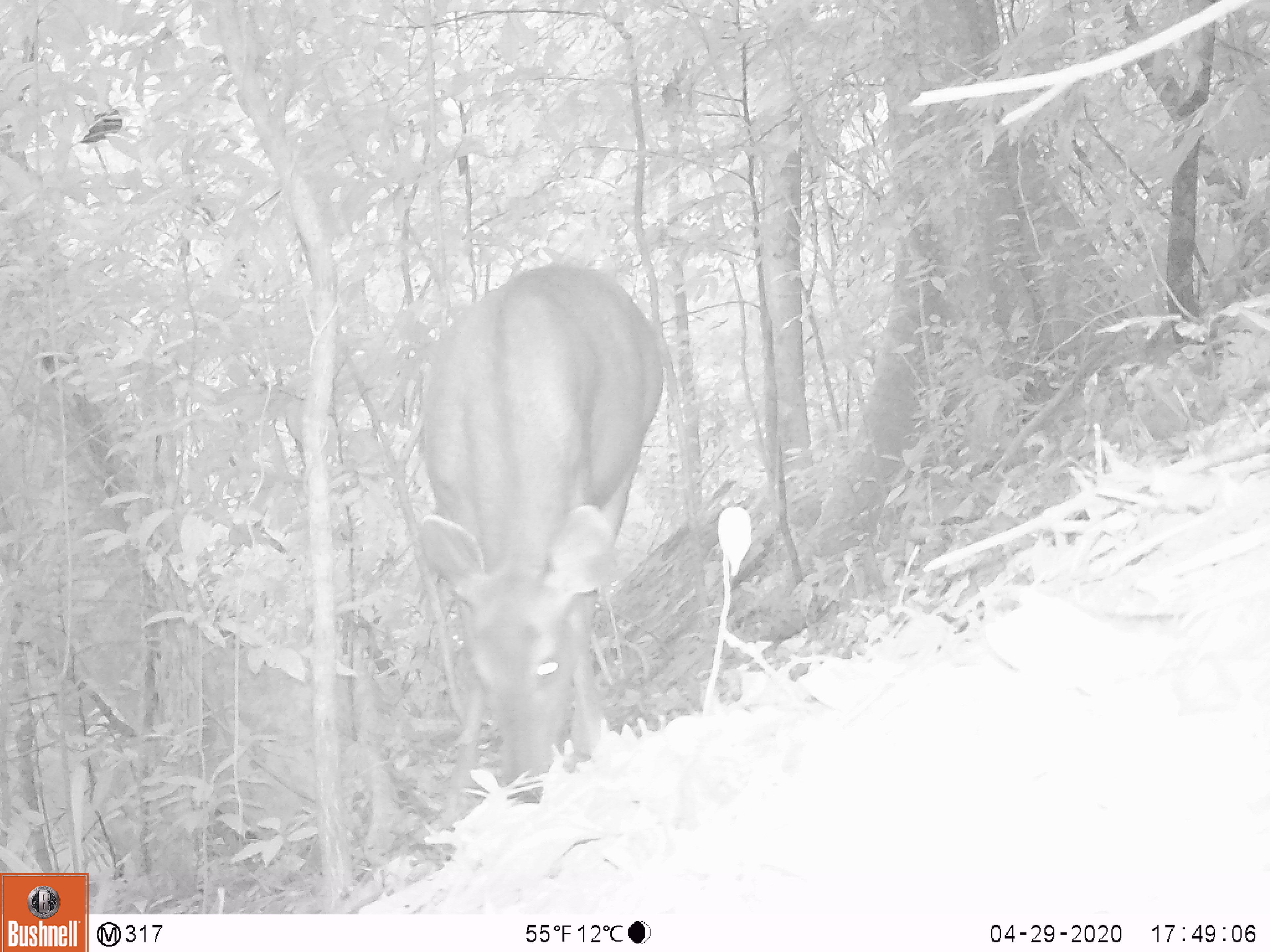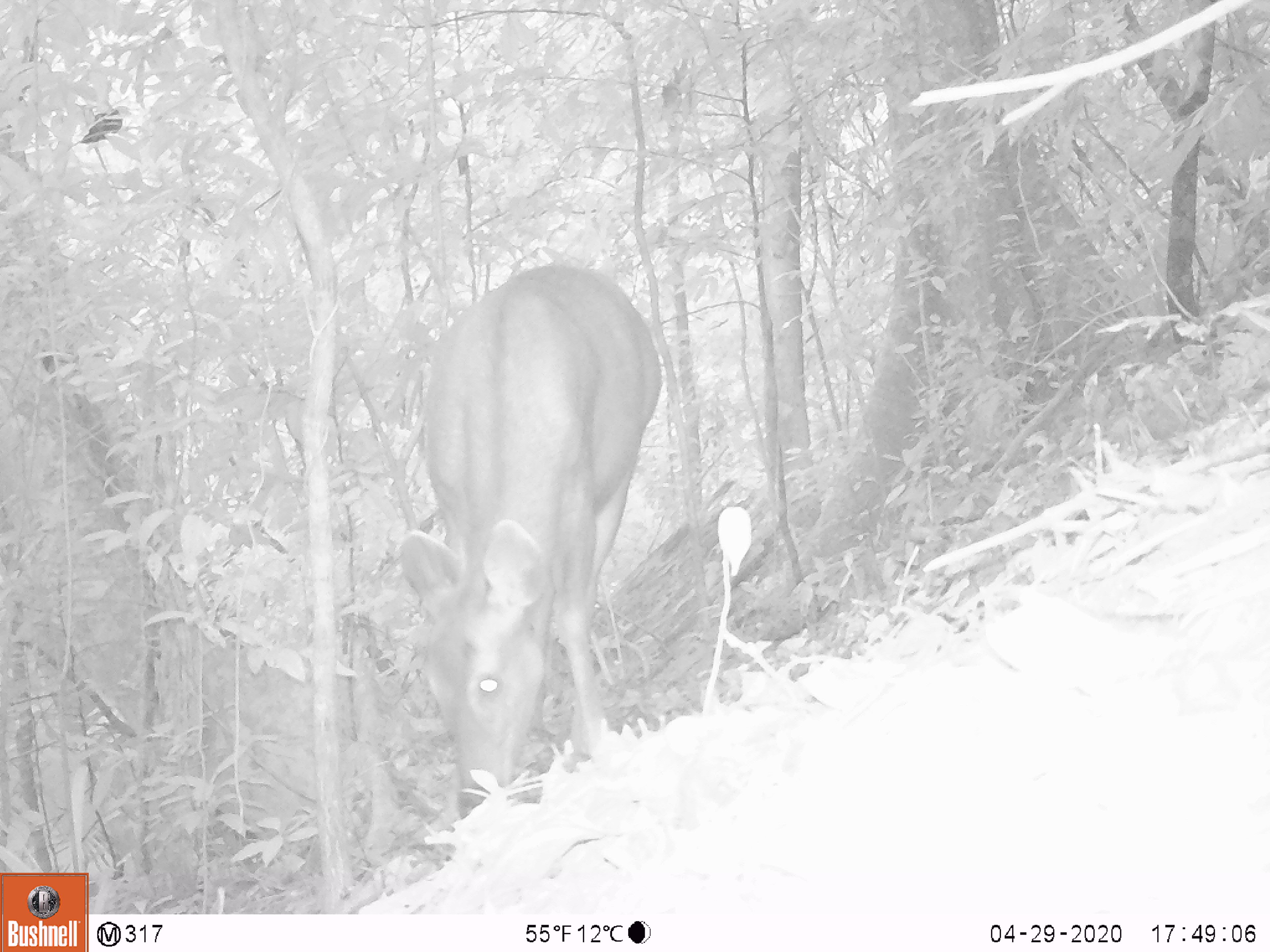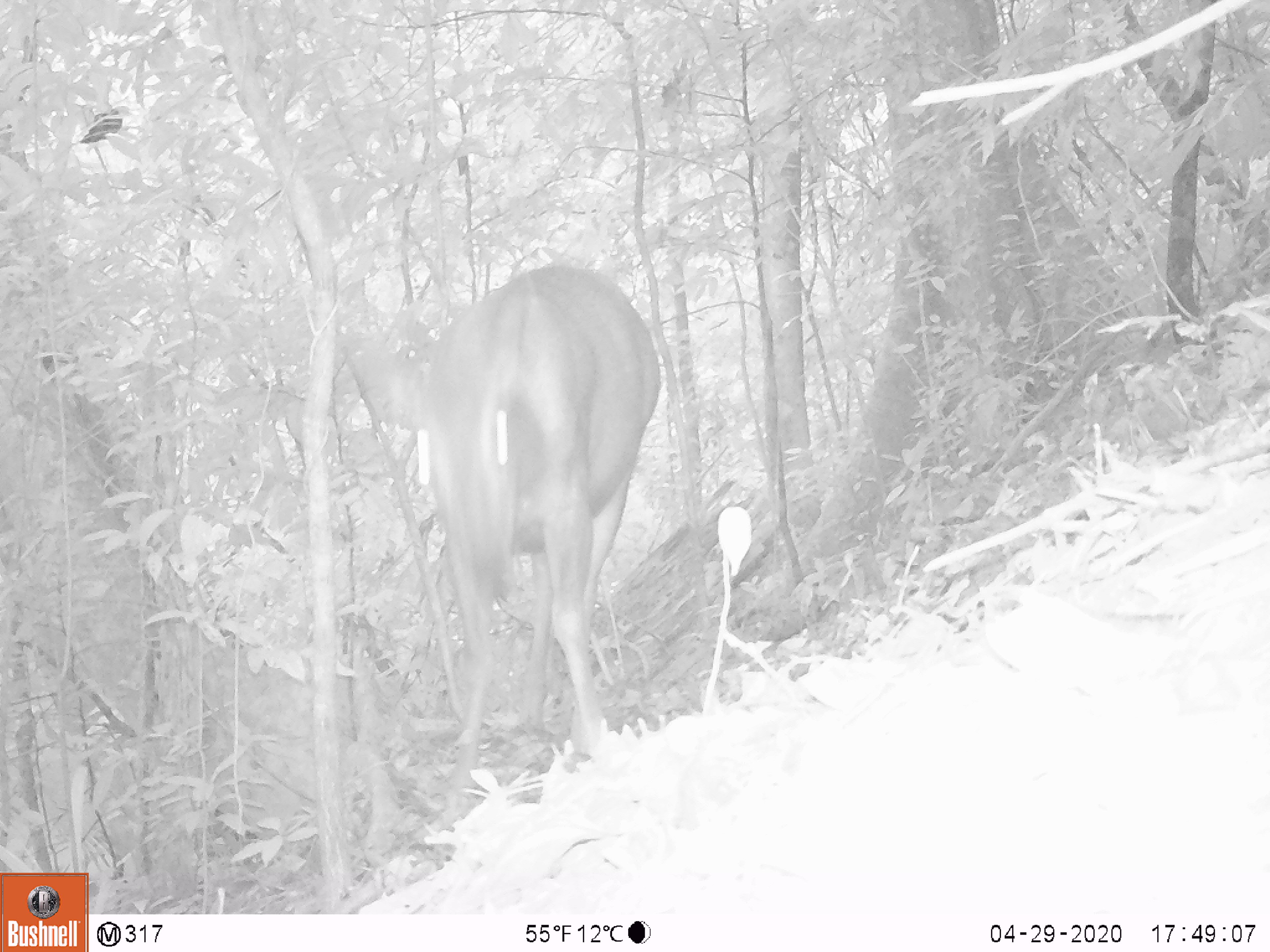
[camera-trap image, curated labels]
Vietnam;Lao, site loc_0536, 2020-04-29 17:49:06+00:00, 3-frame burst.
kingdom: Animalia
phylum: Chordata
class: Mammalia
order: Artiodactyla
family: Cervidae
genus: Rusa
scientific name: Rusa unicolor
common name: sambar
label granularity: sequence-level